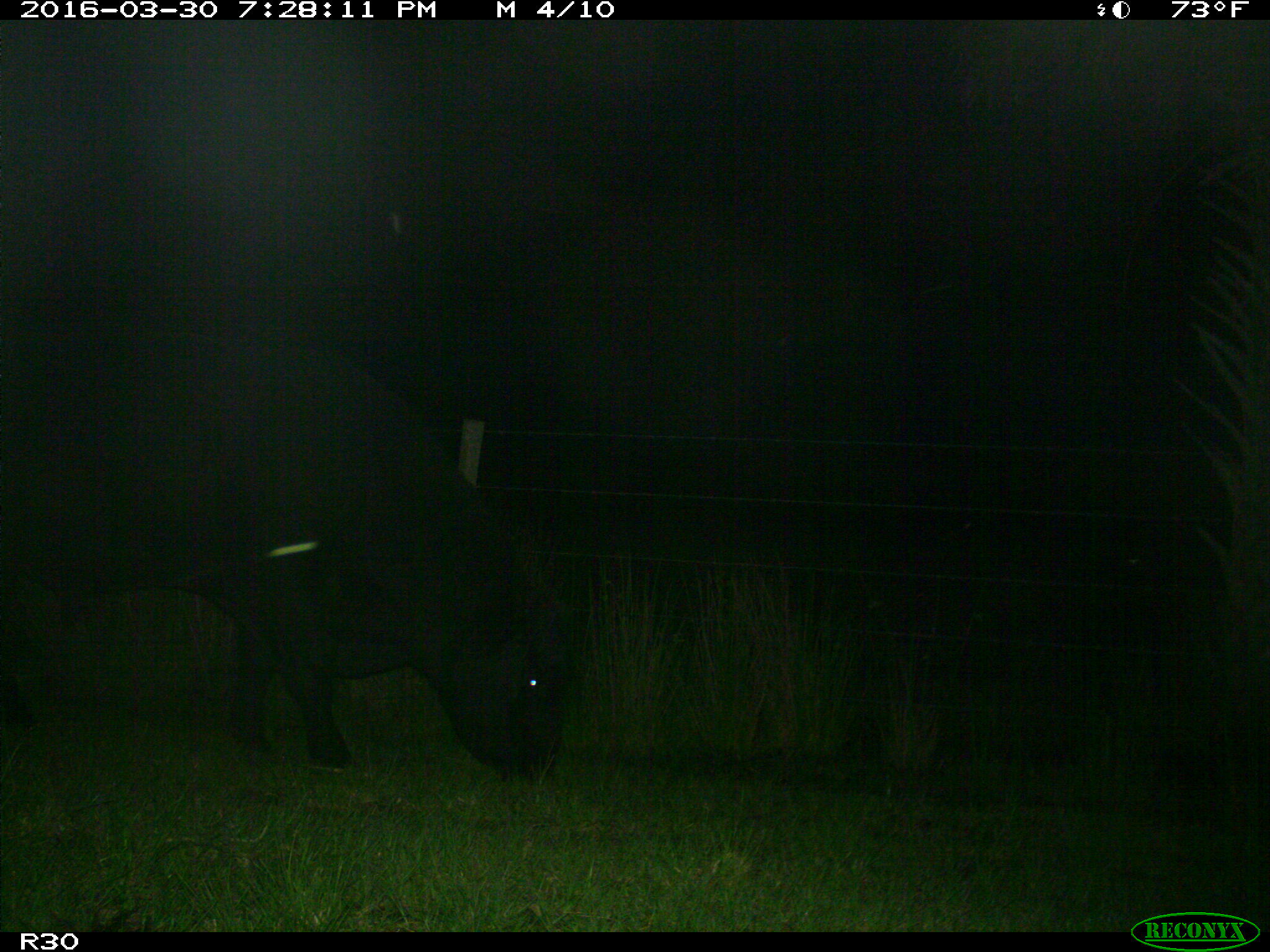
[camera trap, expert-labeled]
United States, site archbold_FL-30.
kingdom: Animalia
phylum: Chordata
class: Mammalia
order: Artiodactyla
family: Bovidae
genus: Bos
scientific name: Bos taurus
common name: domestic cow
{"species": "Bos taurus (domestic cow)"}